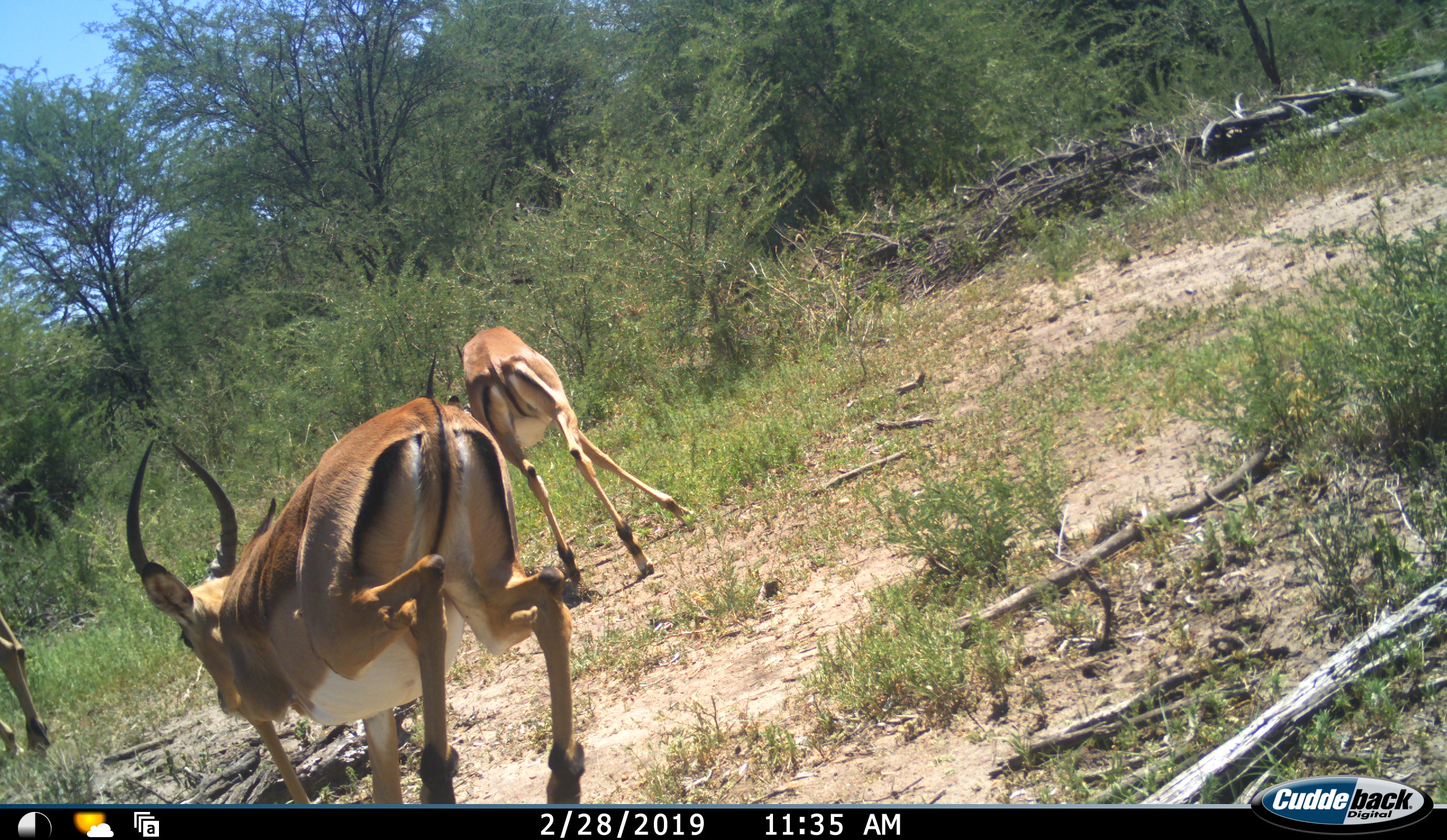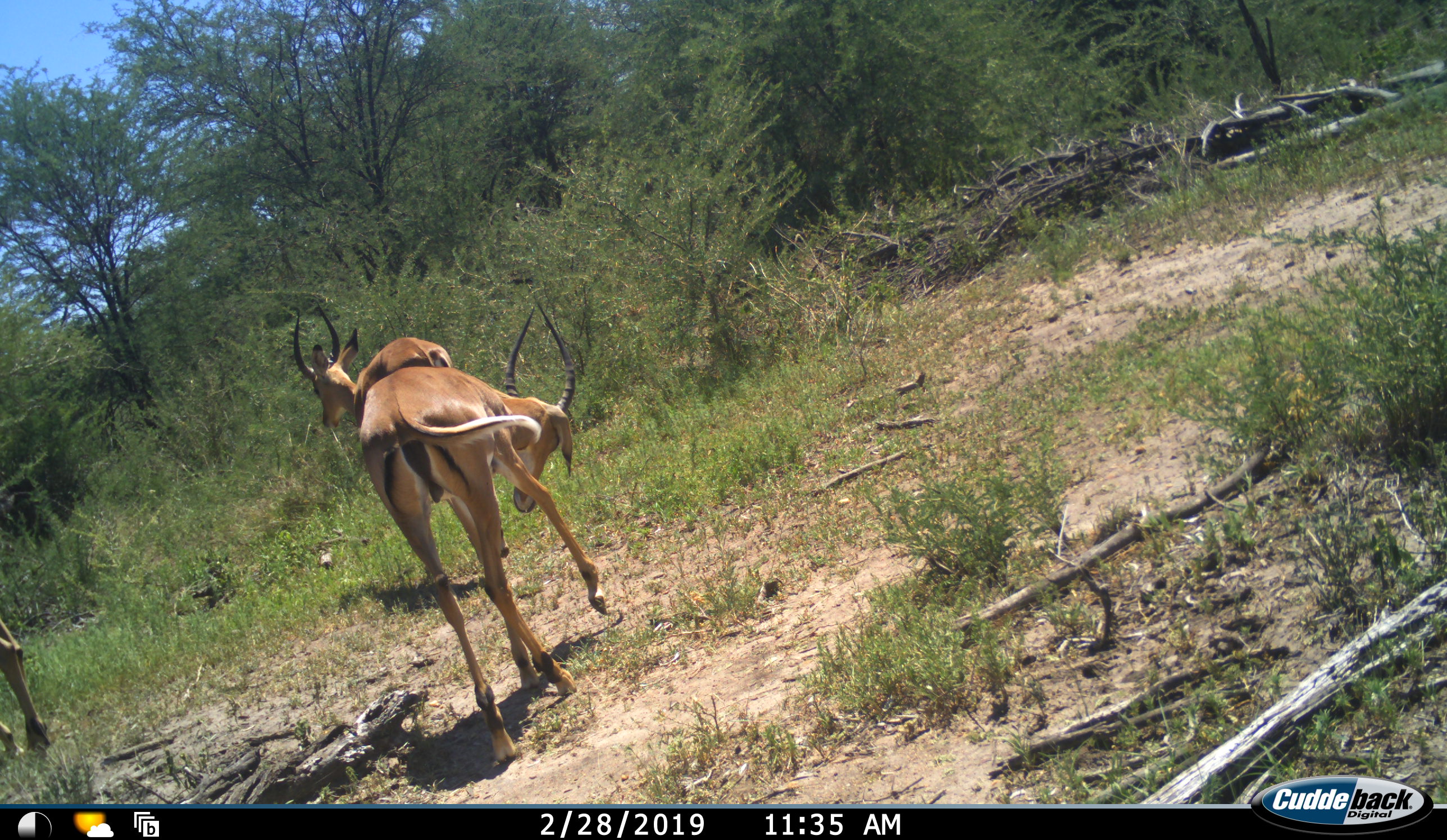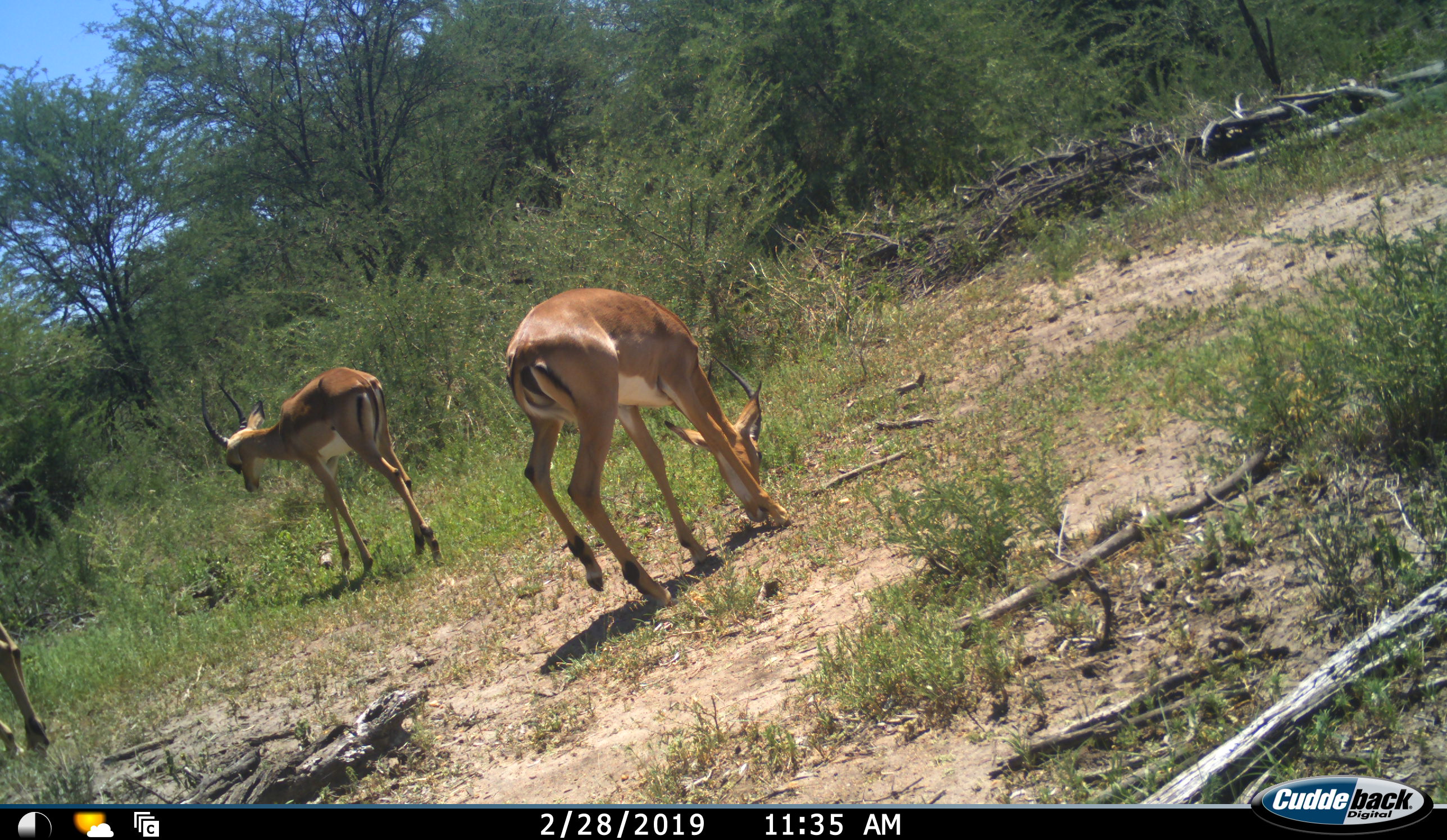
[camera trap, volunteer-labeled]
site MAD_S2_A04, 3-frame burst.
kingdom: Animalia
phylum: Chordata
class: Mammalia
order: Artiodactyla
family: Bovidae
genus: Aepyceros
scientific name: Aepyceros melampus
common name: impala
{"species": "impala (Aepyceros melampus)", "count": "3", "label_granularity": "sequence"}